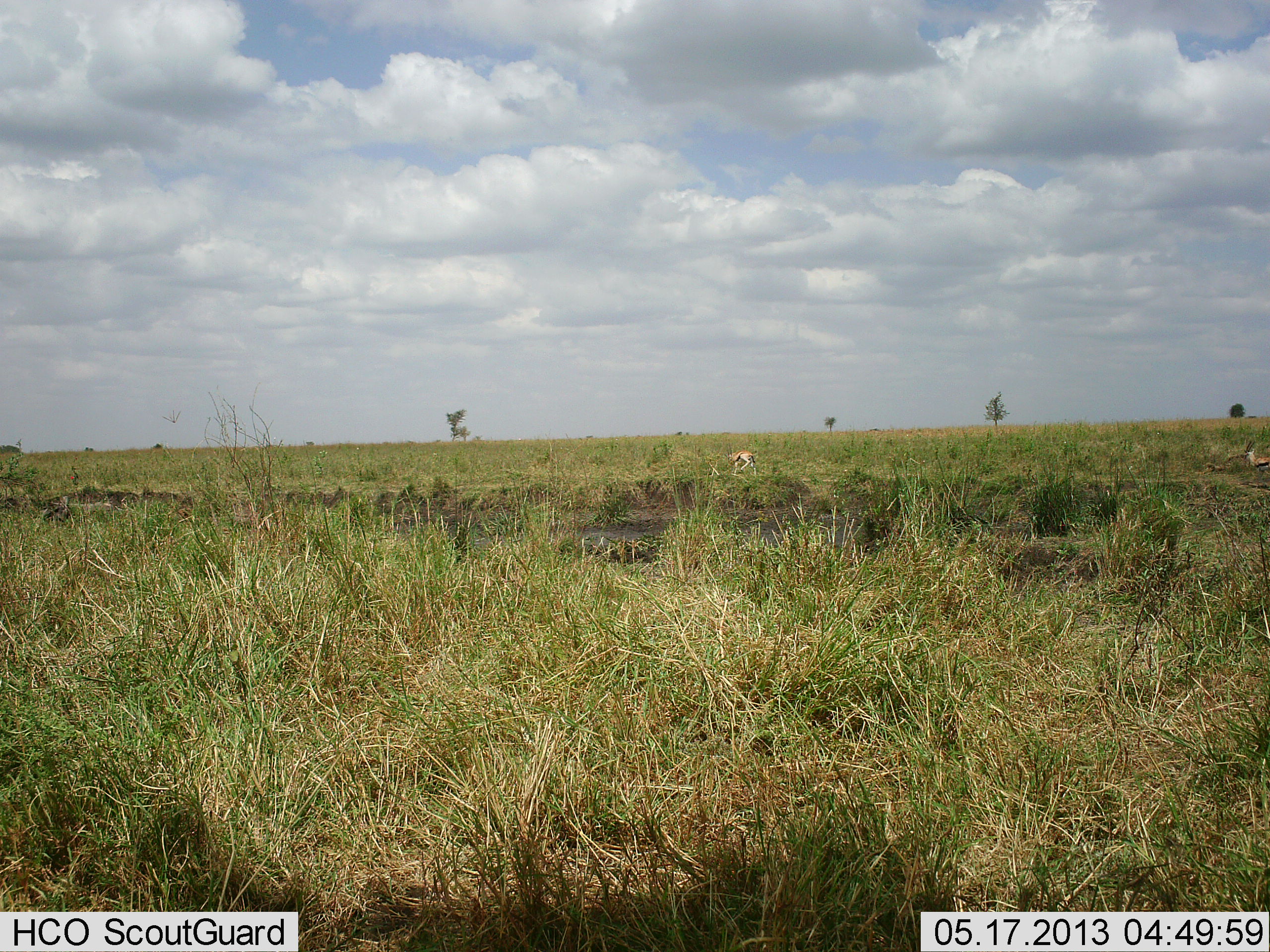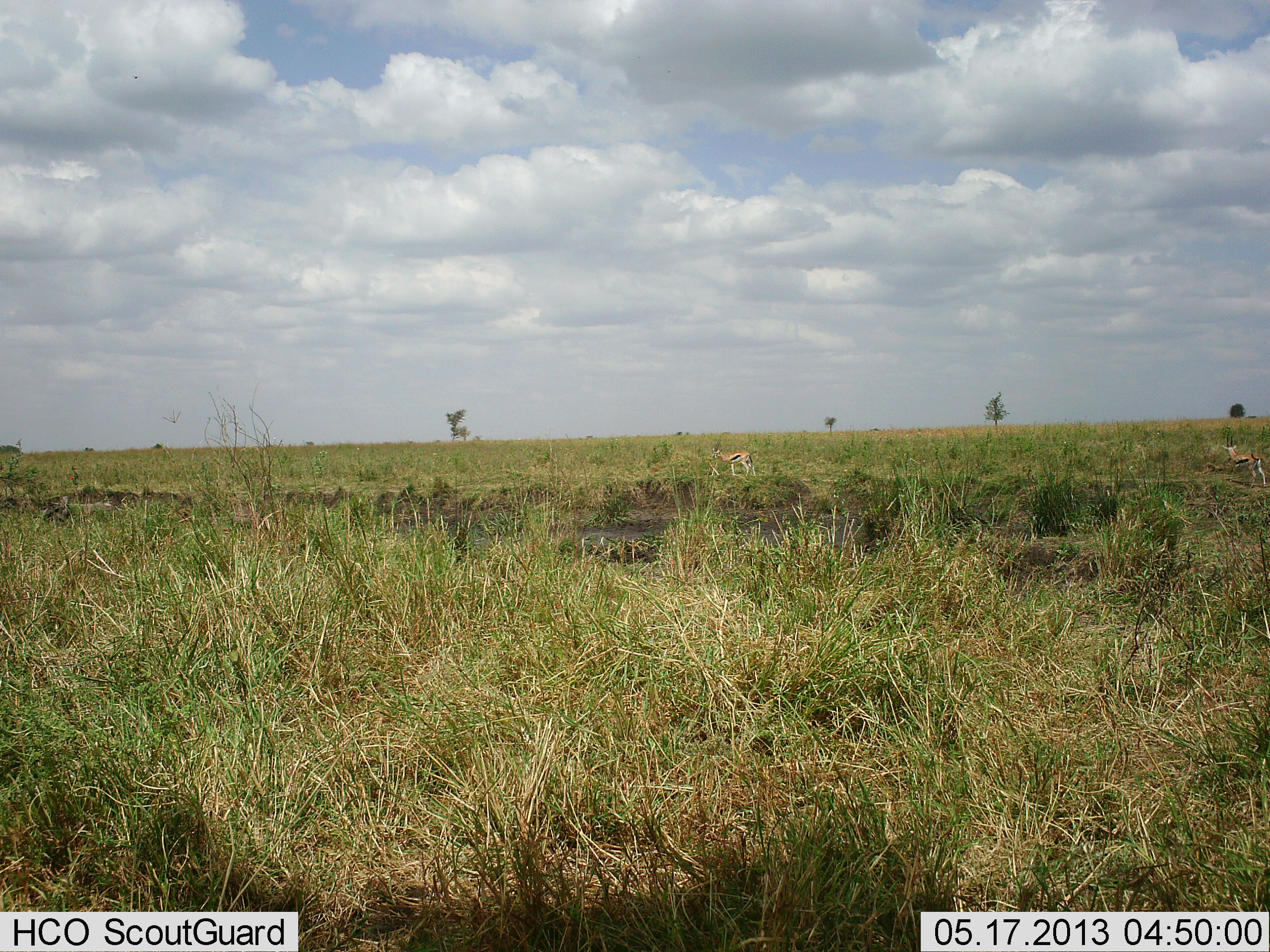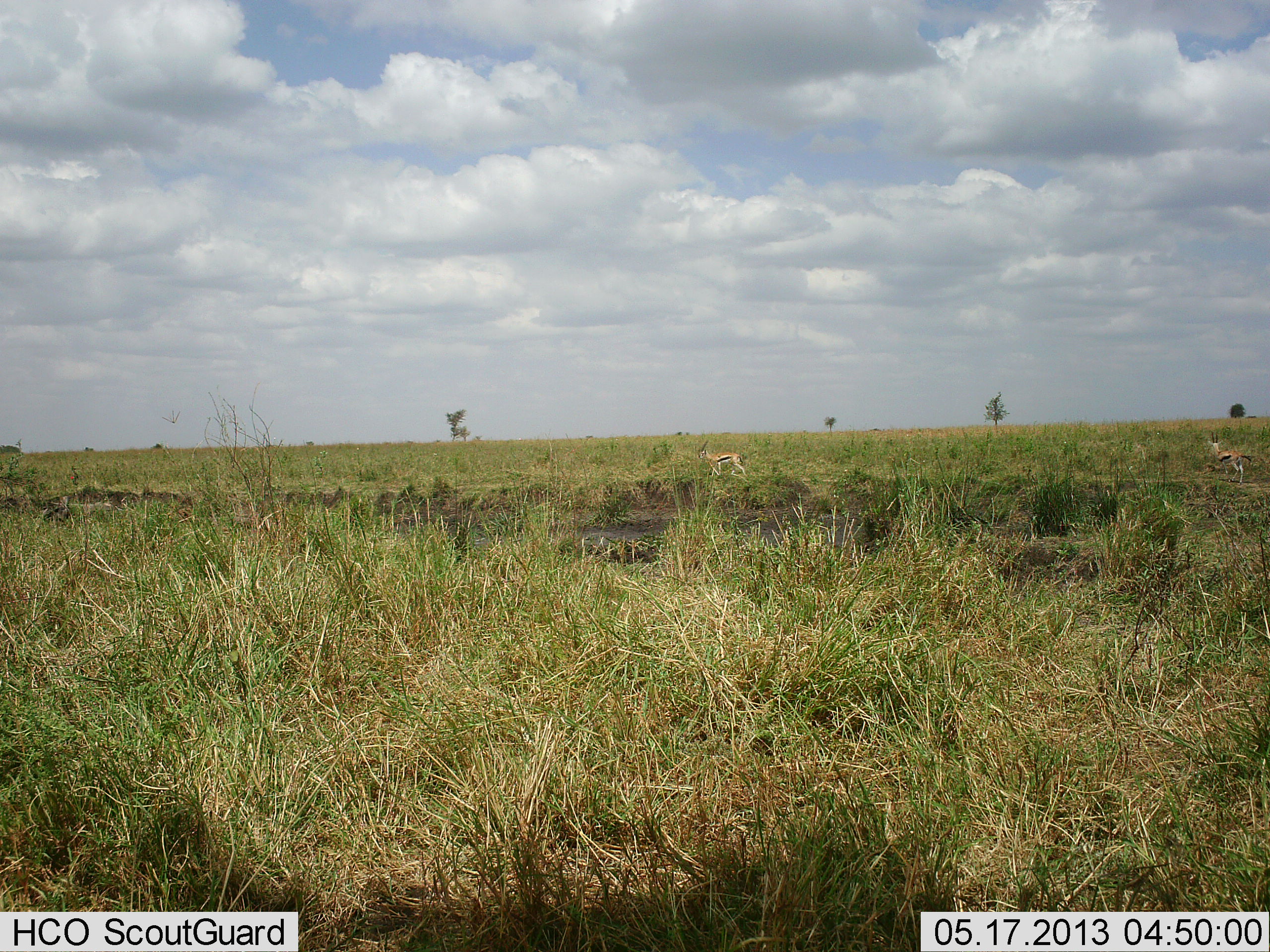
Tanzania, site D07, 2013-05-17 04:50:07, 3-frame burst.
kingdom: Animalia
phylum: Chordata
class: Mammalia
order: Artiodactyla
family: Bovidae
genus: Eudorcas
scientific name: Eudorcas thomsonii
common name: thomson's gazelle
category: gazellethomsons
Gazellethomsons (thomson's gazelle) (Eudorcas thomsonii), count 2. Behavior (volunteer vote fractions): standing 9%, resting 0%, moving 100%, interacting 0%. Young present (vote fraction): 0%. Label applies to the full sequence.